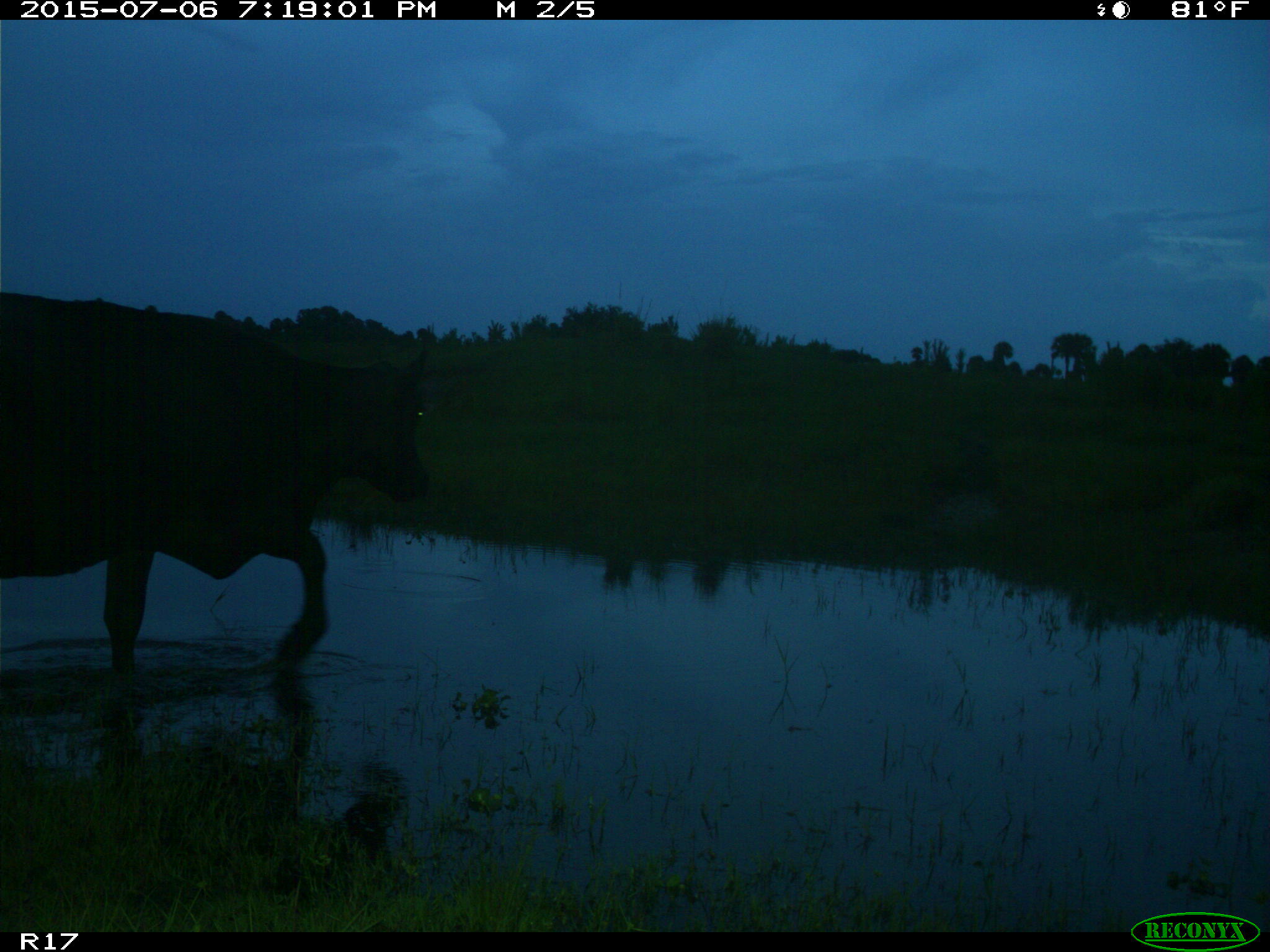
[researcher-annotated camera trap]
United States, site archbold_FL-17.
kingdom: Animalia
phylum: Chordata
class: Mammalia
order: Artiodactyla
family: Bovidae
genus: Bos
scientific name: Bos taurus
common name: domestic cow